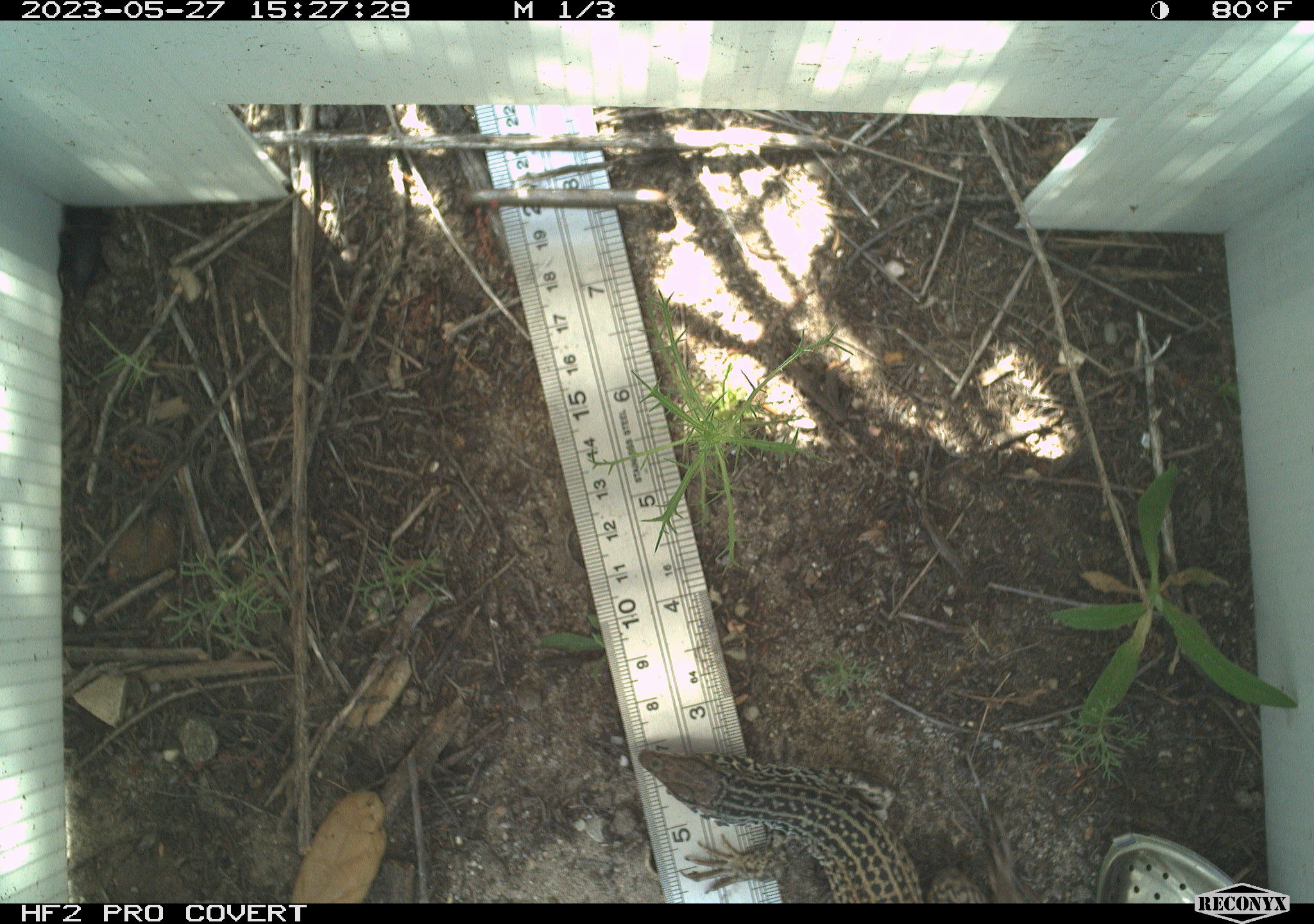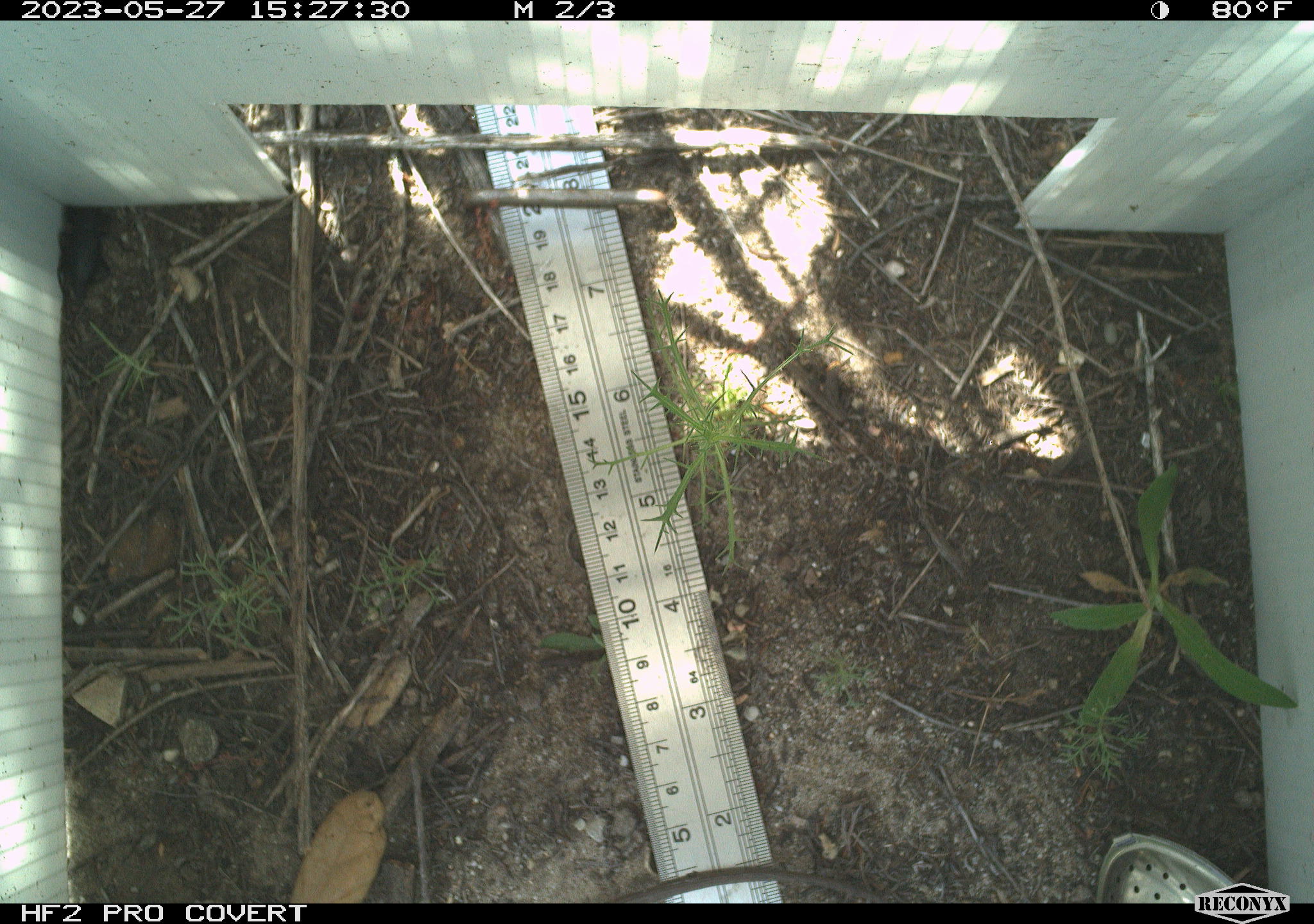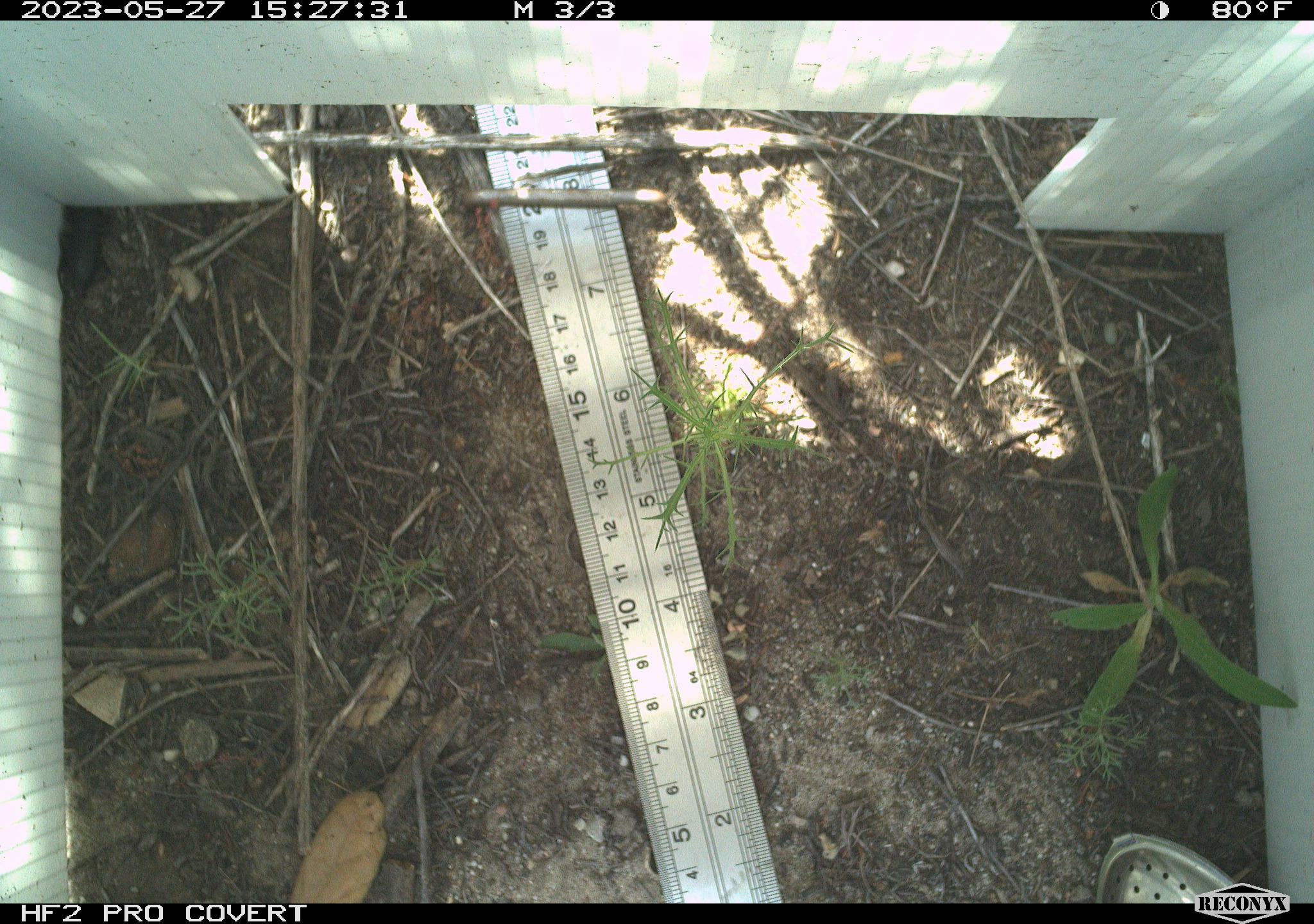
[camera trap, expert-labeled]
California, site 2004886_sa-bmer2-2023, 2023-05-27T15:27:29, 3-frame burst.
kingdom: Animalia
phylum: Chordata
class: Reptilia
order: Squamata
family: Teiidae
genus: Aspidoscelis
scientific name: Aspidoscelis tigris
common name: western whiptail